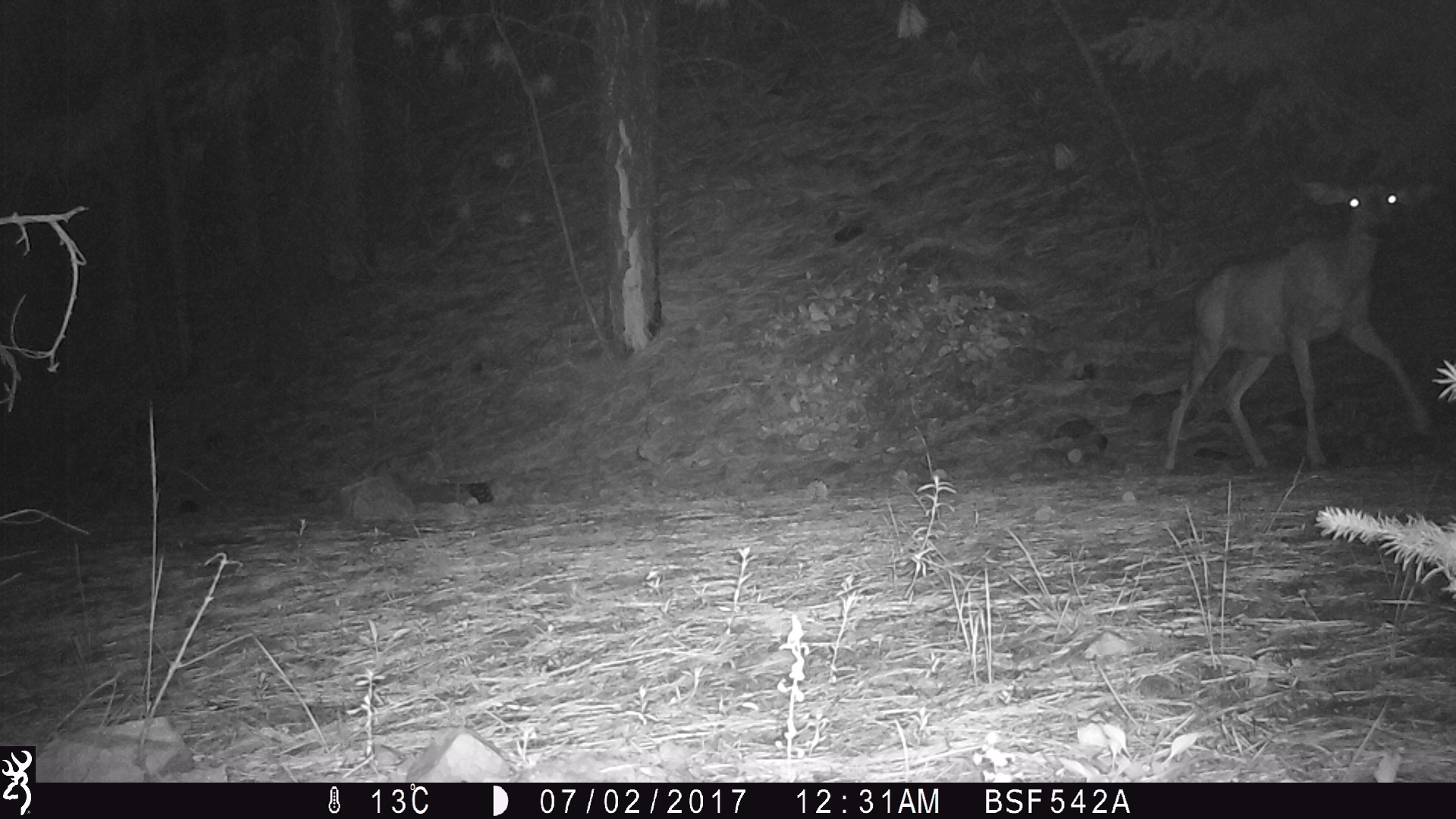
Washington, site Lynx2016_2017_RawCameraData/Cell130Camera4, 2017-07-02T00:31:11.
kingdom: Animalia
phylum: Chordata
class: Mammalia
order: Artiodactyla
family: Cervidae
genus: Odocoileus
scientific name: Odocoileus hemionus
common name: mule deer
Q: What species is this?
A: Odocoileus hemionus (mule deer).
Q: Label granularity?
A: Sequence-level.